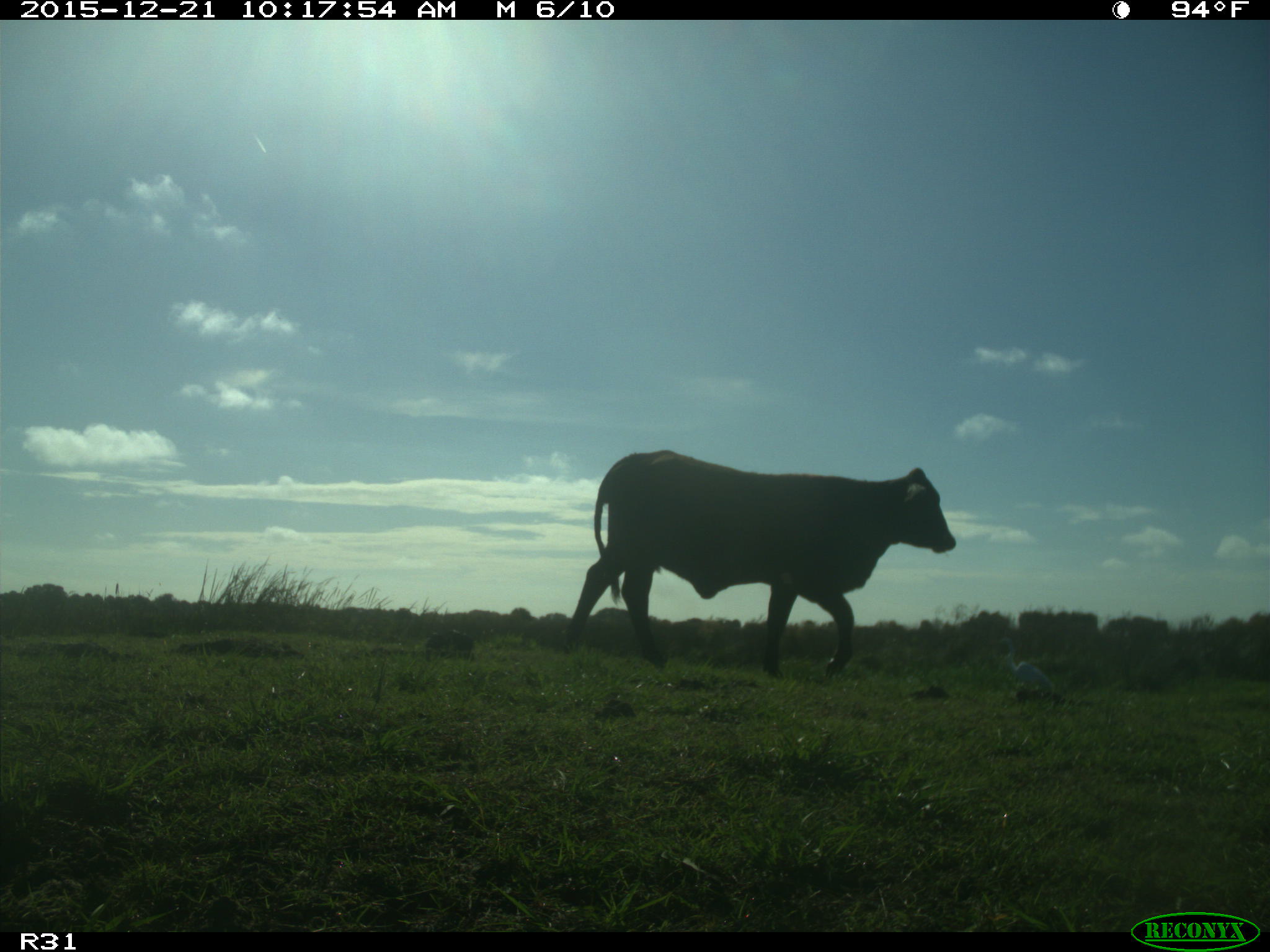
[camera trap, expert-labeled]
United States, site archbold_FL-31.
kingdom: Animalia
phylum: Chordata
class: Mammalia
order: Artiodactyla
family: Bovidae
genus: Bos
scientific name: Bos taurus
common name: domestic cow